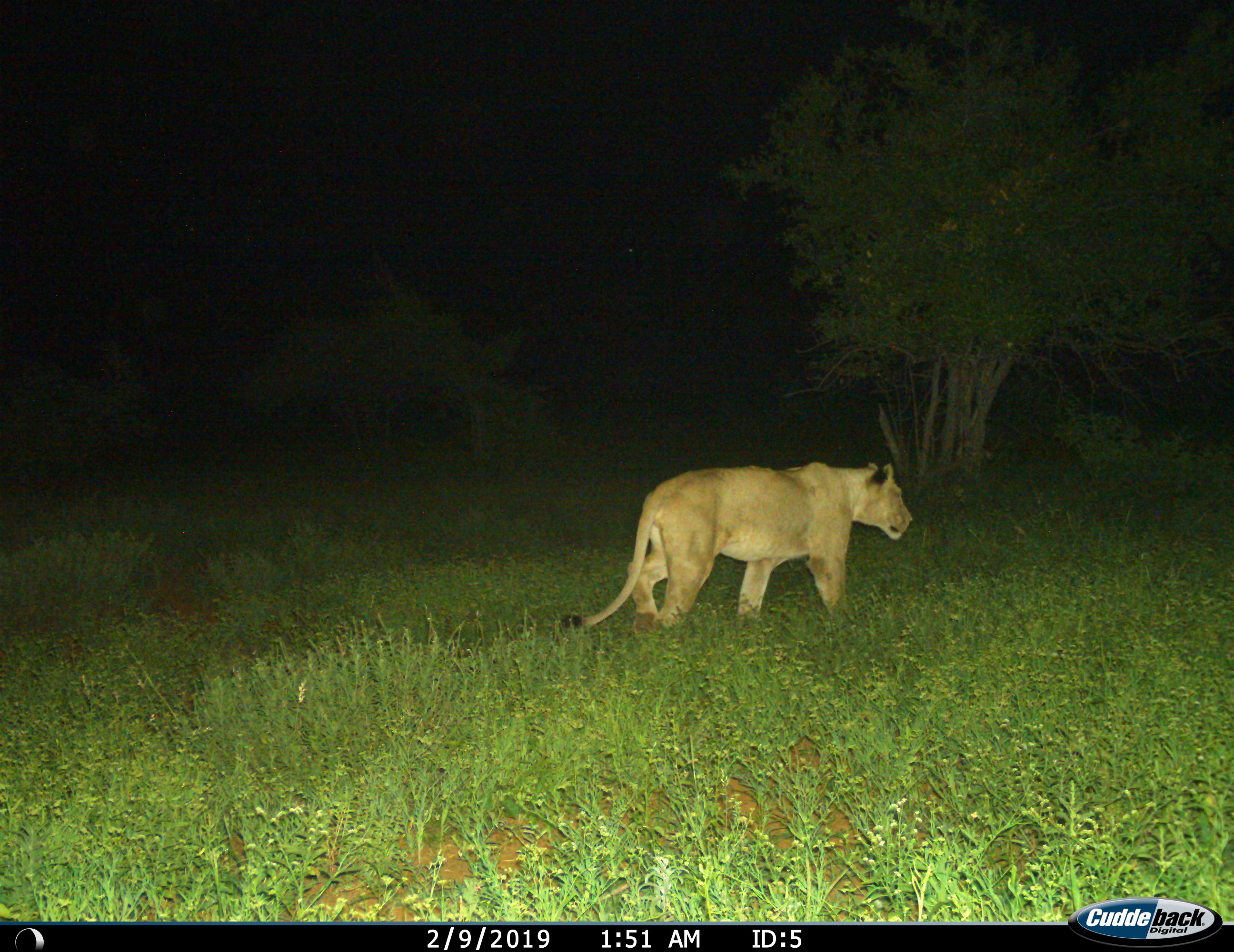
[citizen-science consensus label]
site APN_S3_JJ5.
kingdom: Animalia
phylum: Chordata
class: Mammalia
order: Carnivora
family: Felidae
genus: Panthera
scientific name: Panthera leo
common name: lion female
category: lionfemale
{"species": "lionfemale (lion female) (Panthera leo)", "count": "1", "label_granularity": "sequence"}